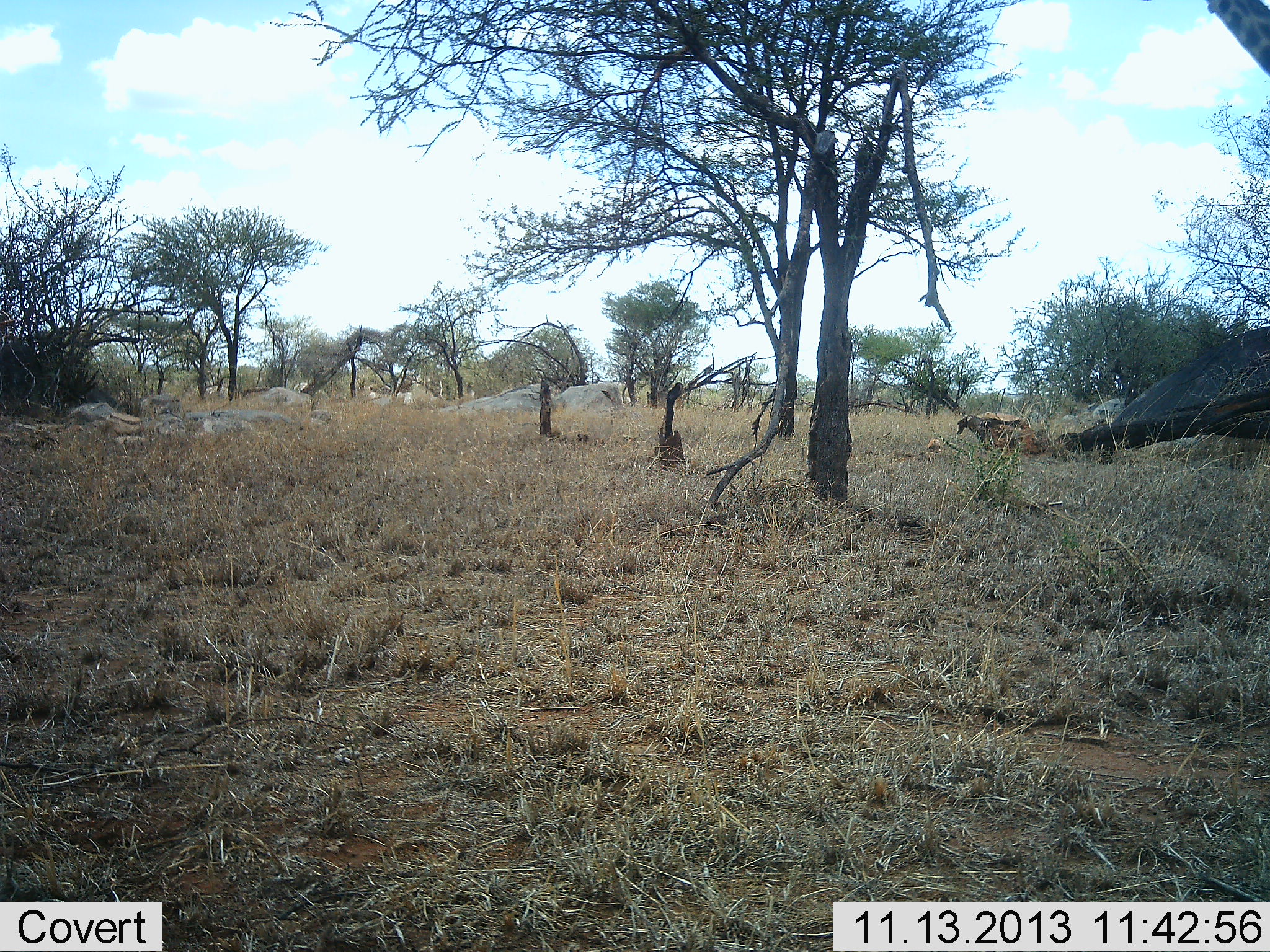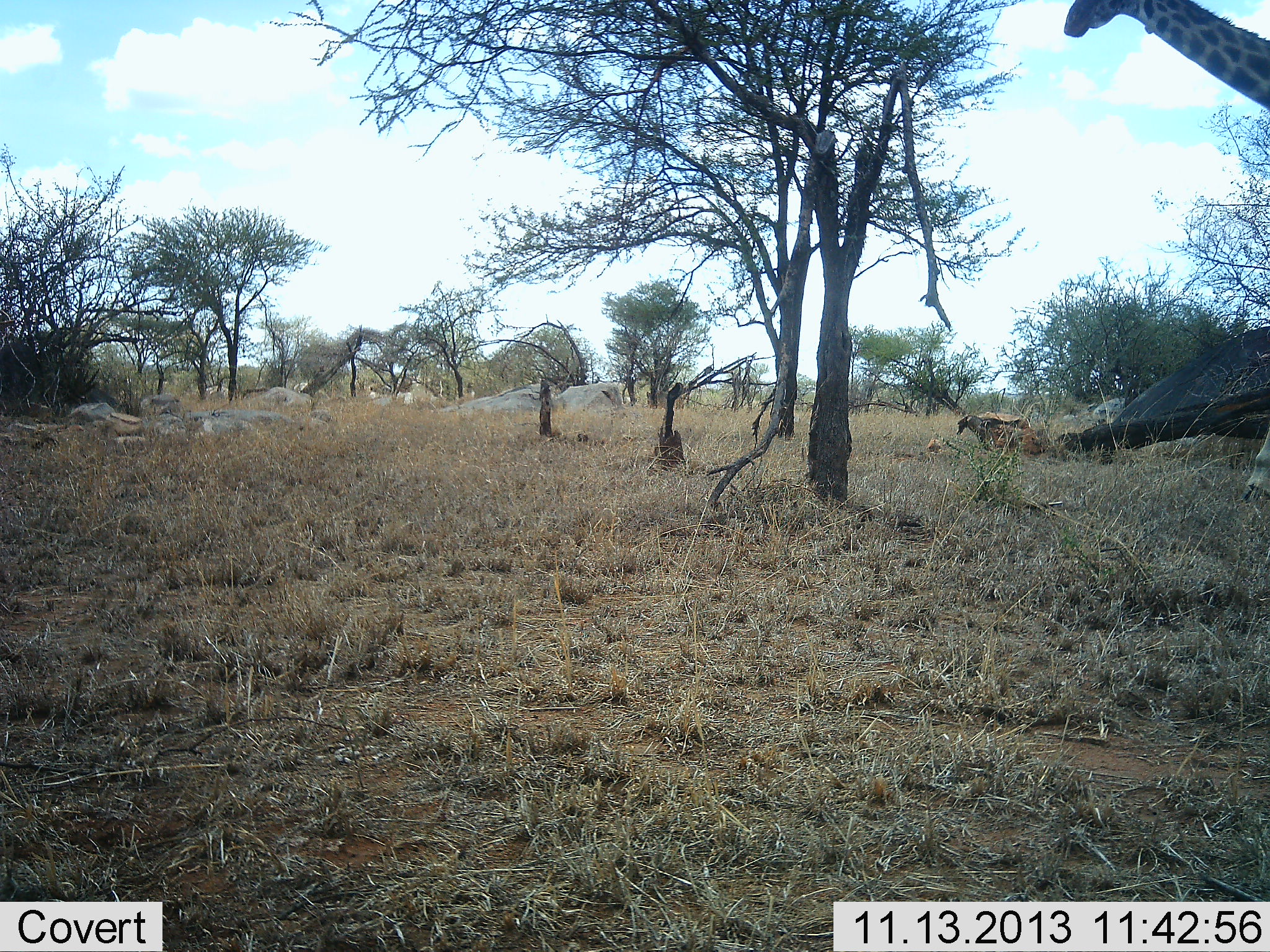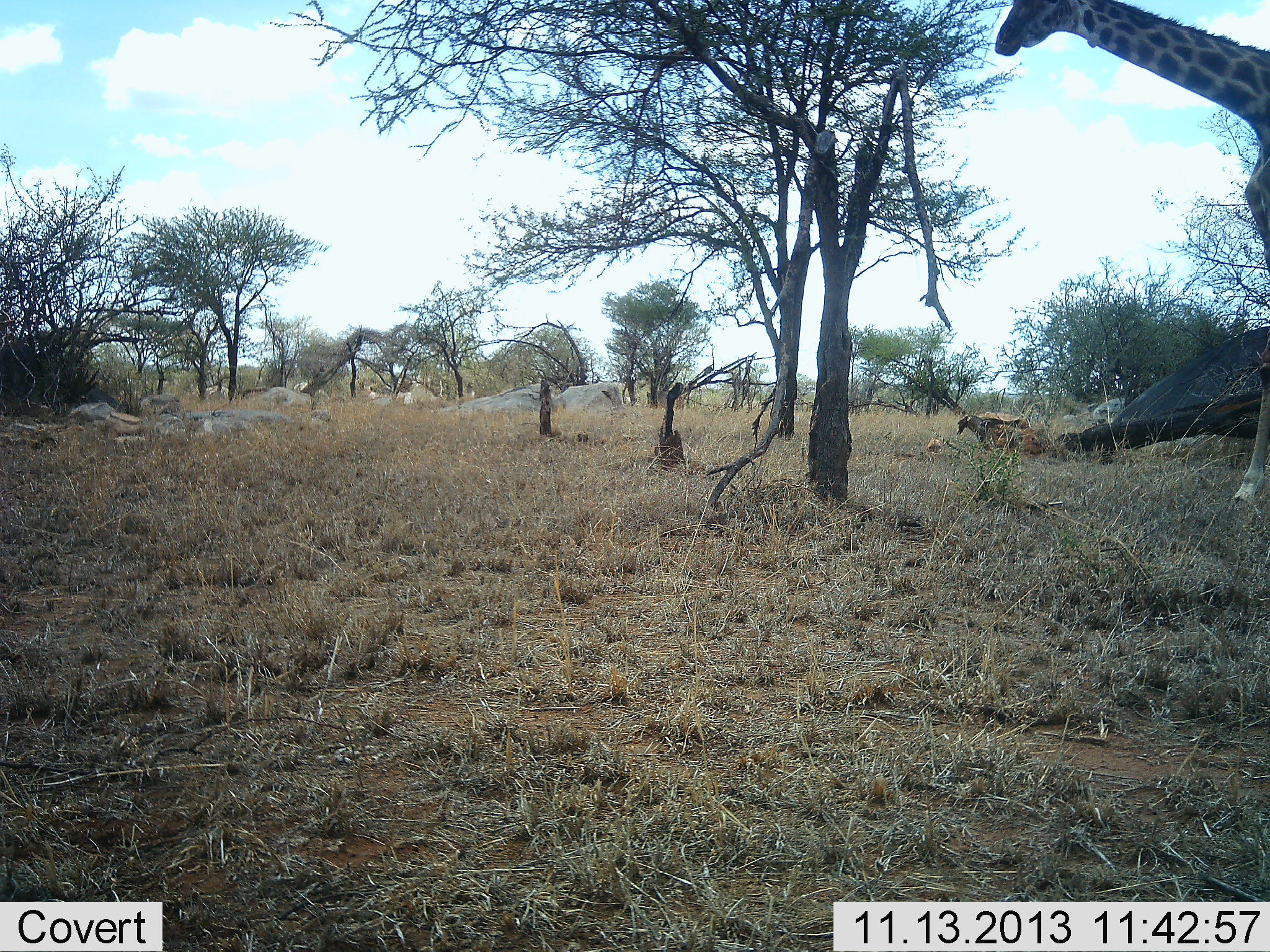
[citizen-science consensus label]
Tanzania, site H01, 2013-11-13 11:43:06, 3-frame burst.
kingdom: Animalia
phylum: Chordata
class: Mammalia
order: Artiodactyla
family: Giraffidae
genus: Giraffa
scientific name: Giraffa camelopardalis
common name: giraffe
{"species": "giraffe (Giraffa camelopardalis)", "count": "1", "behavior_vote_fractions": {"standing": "0%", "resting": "0%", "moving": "100%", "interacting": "0%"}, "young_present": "0%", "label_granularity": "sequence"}